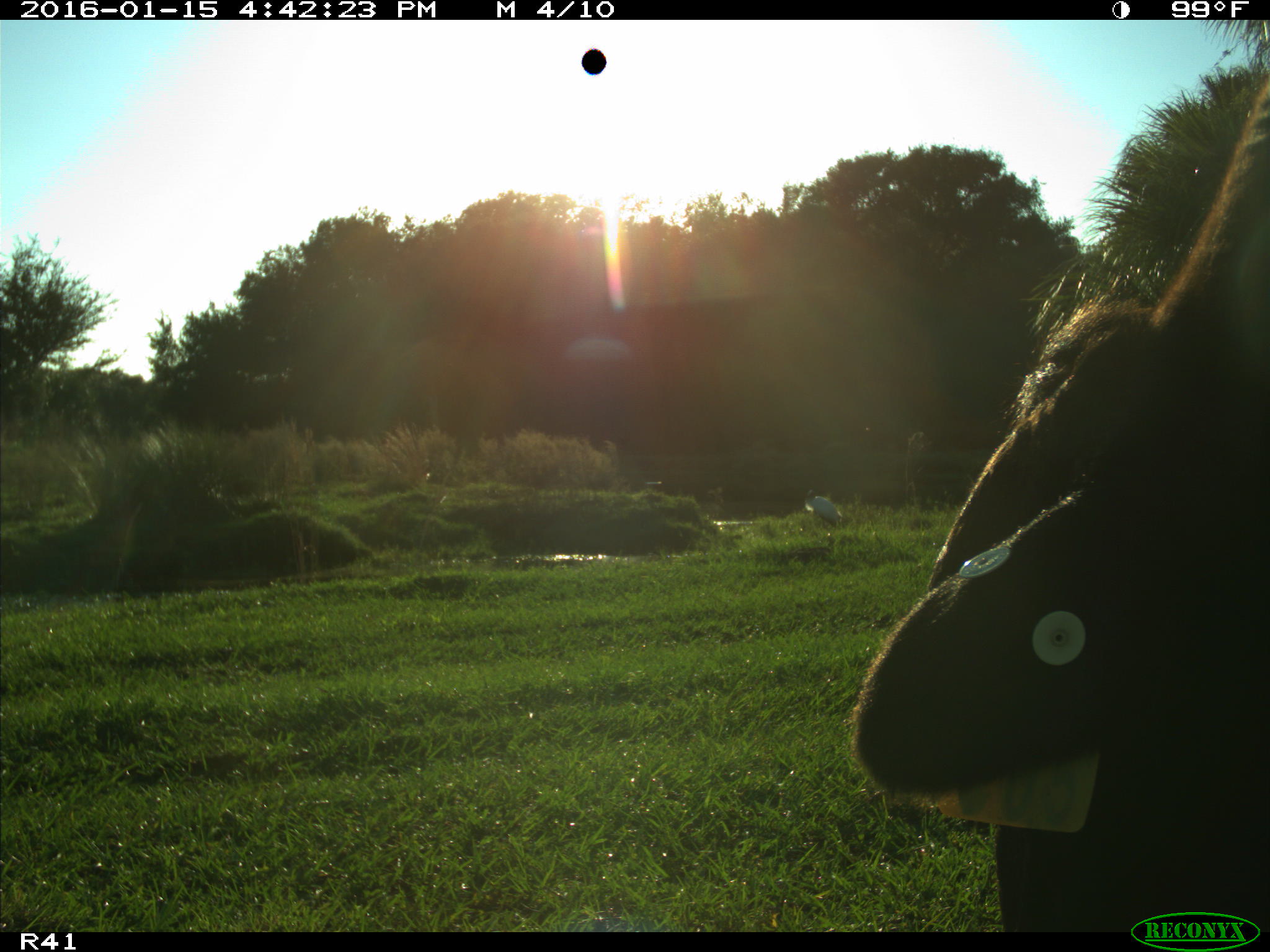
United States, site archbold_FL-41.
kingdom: Animalia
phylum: Chordata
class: Mammalia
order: Artiodactyla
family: Bovidae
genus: Bos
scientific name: Bos taurus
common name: domestic cow